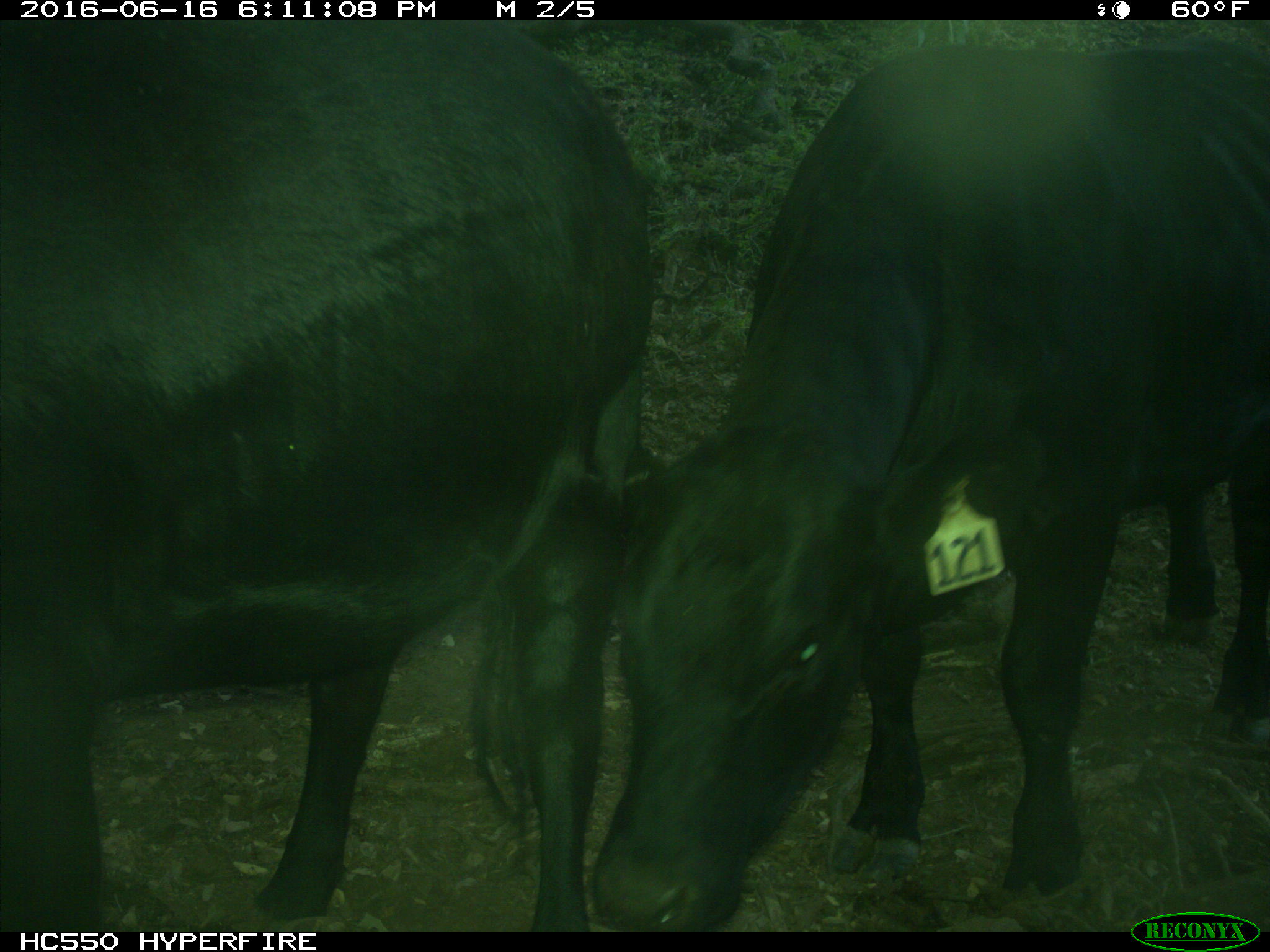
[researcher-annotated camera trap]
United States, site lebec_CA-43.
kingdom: Animalia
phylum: Chordata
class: Mammalia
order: Artiodactyla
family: Bovidae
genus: Bos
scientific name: Bos taurus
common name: domestic cow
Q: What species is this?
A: Bos taurus (domestic cow).